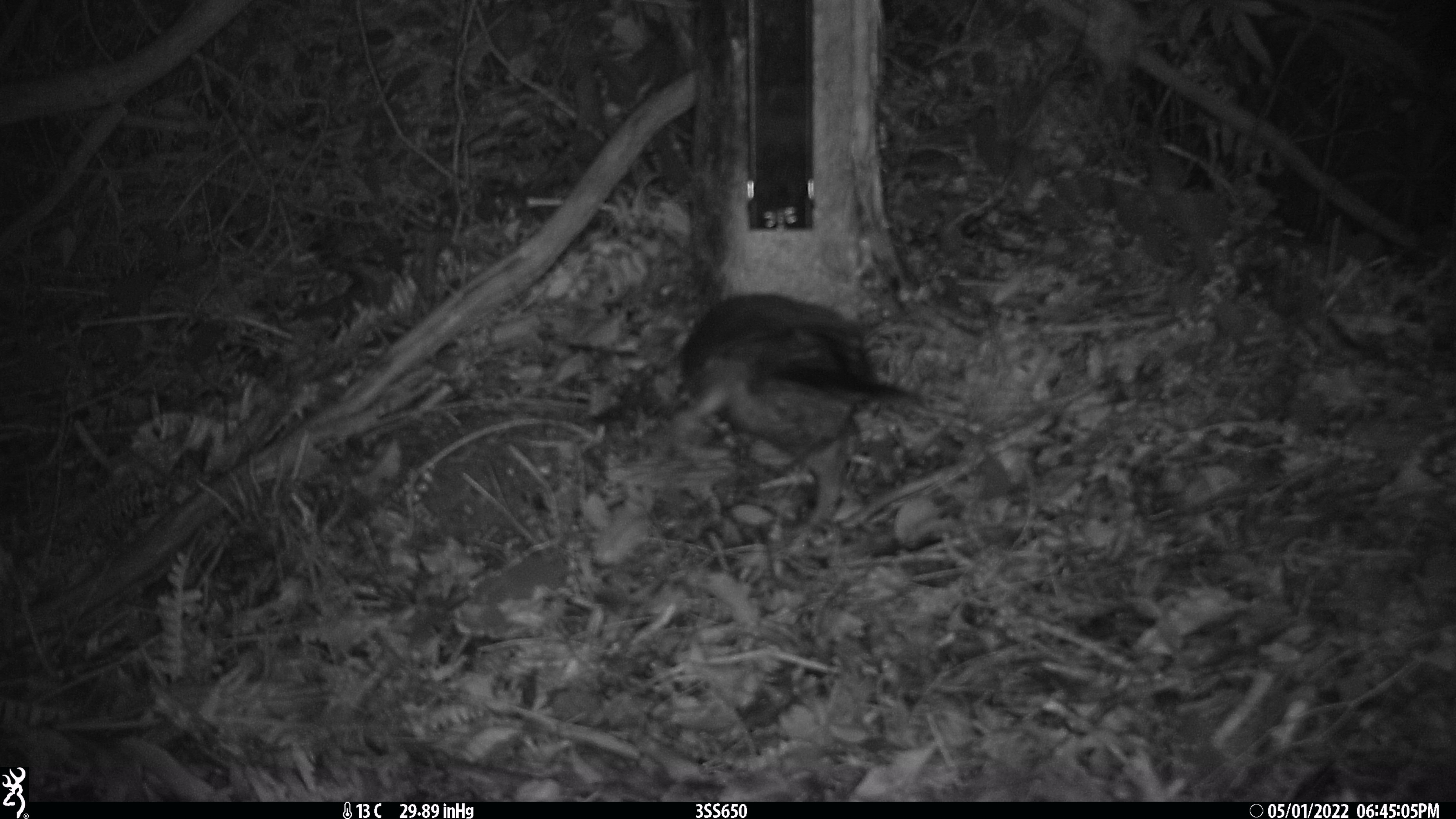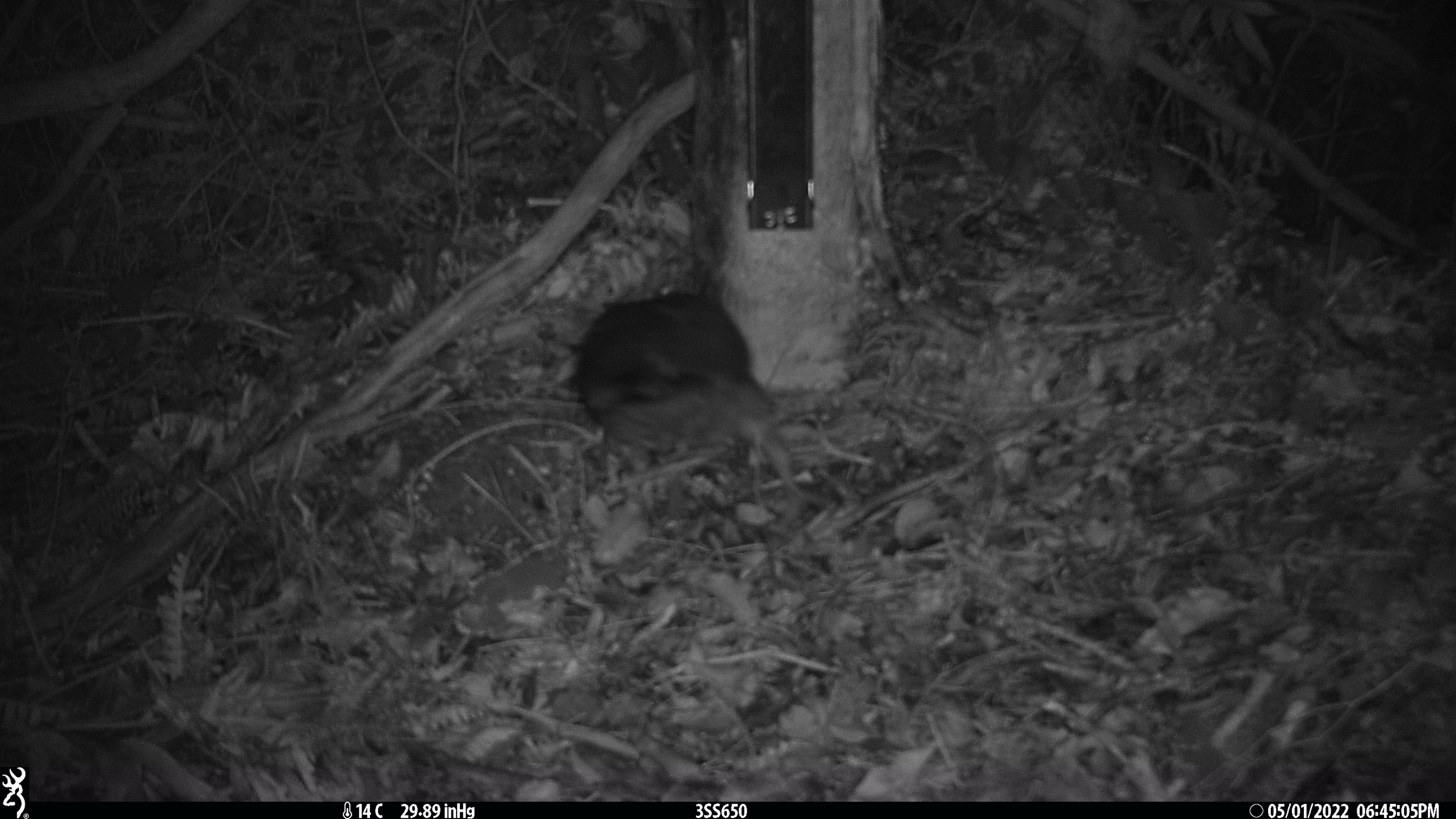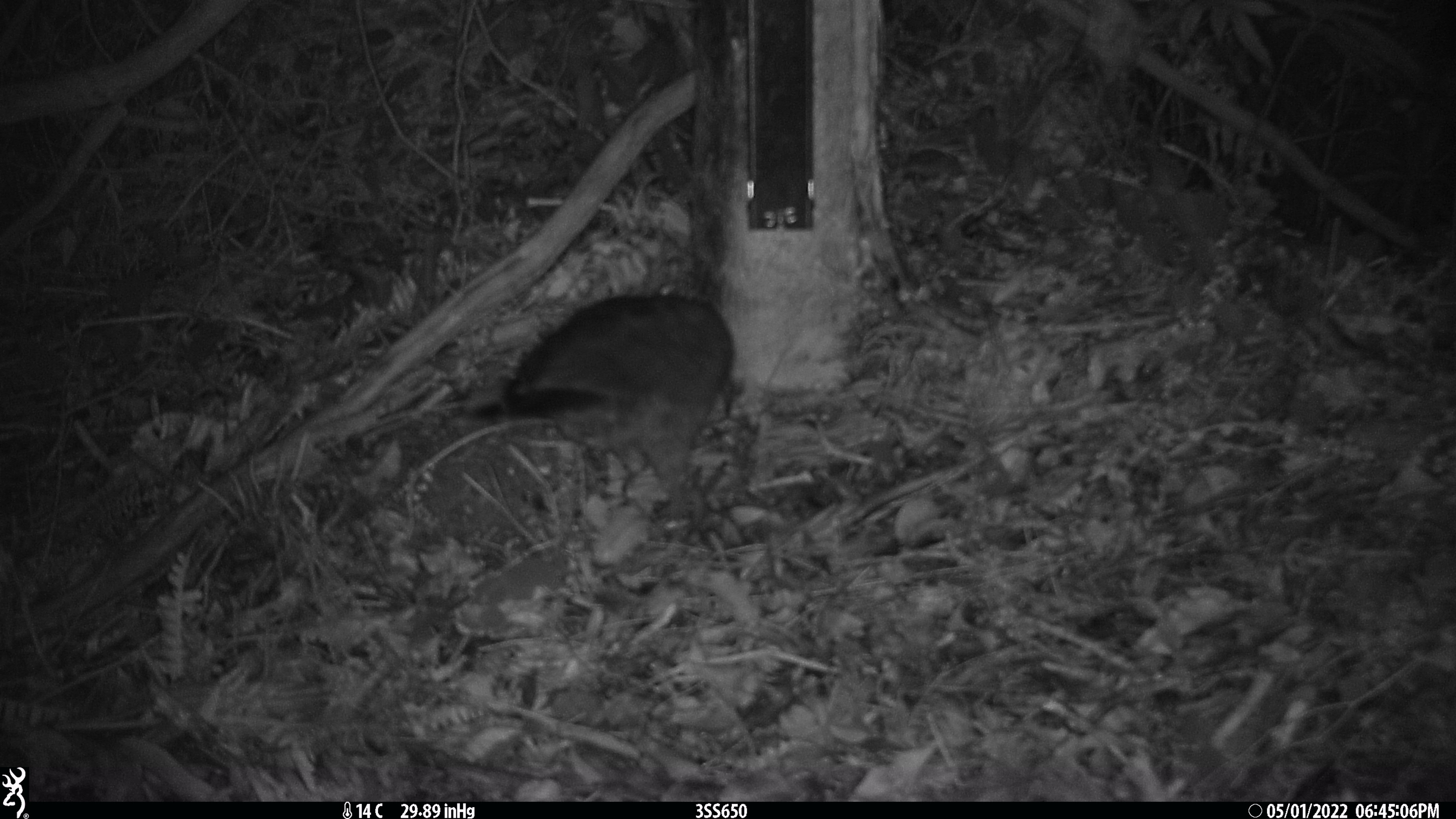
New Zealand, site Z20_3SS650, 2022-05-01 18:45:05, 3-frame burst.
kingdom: Animalia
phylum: Chordata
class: Aves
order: Psittaciformes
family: Strigopidae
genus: Nestor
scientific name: Nestor notabilis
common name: kea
Kea (Nestor notabilis).